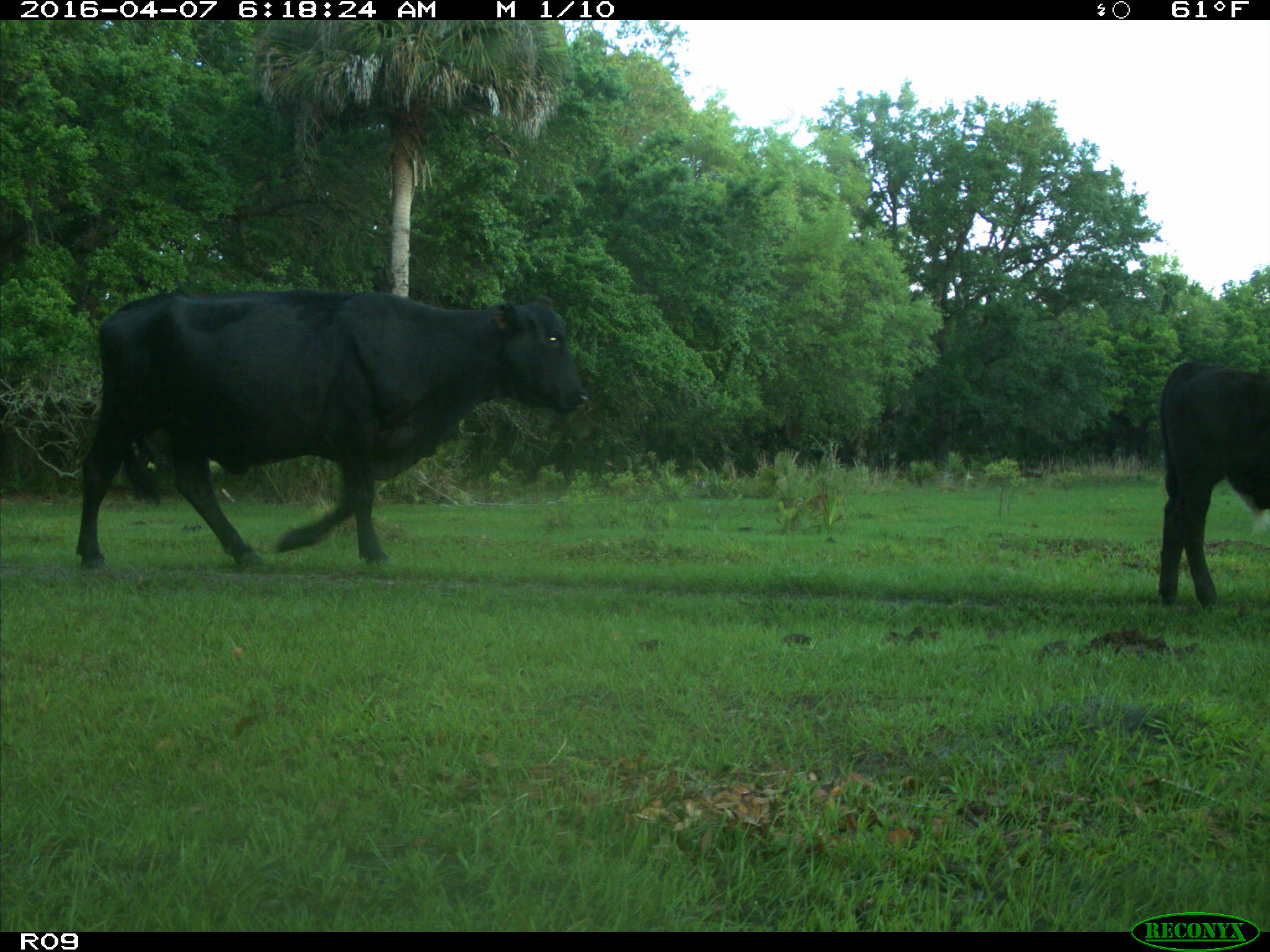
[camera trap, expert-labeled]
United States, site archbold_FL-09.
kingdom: Animalia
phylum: Chordata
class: Mammalia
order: Artiodactyla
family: Bovidae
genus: Bos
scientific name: Bos taurus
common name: domestic cow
Bos taurus (domestic cow).